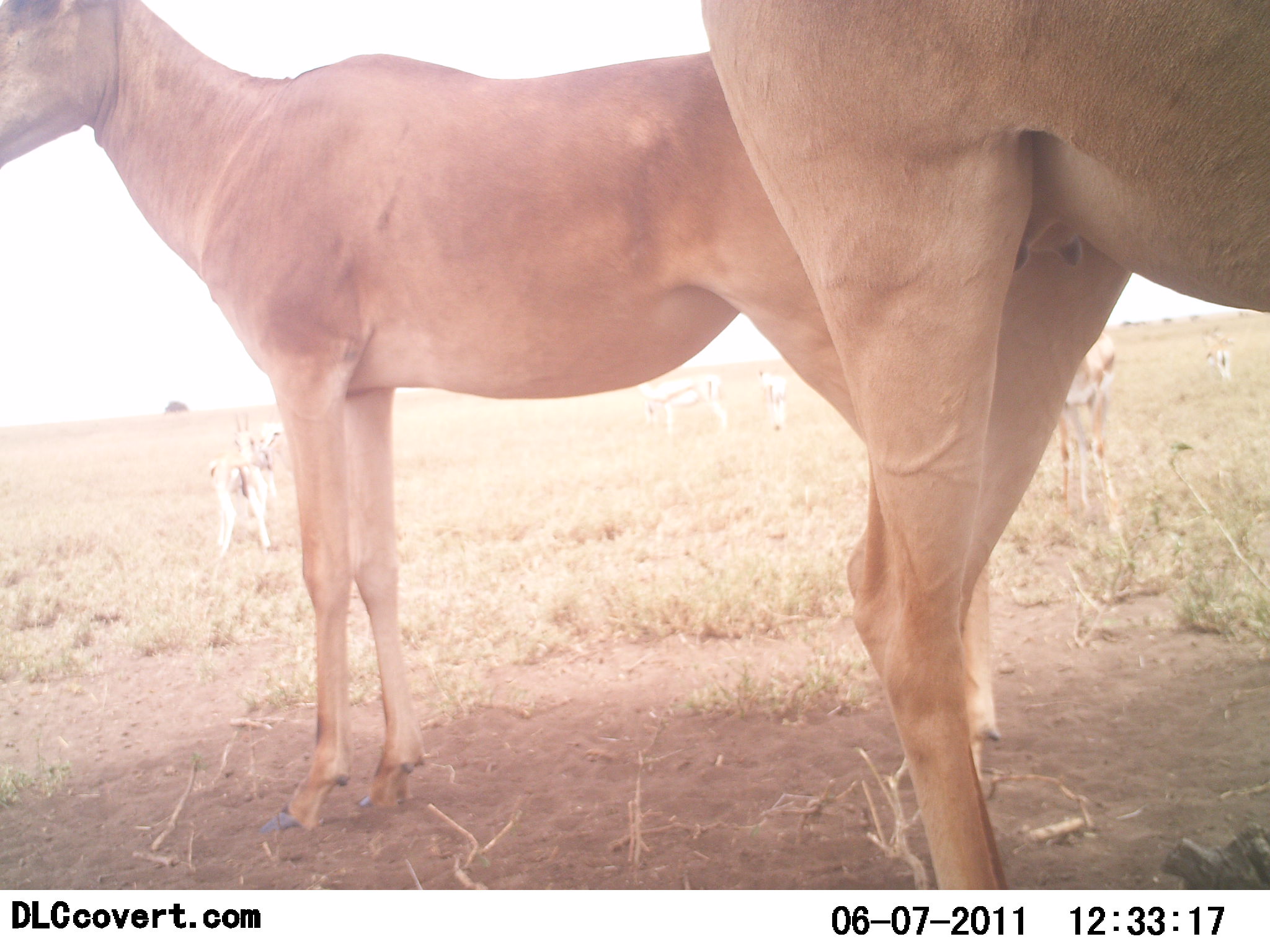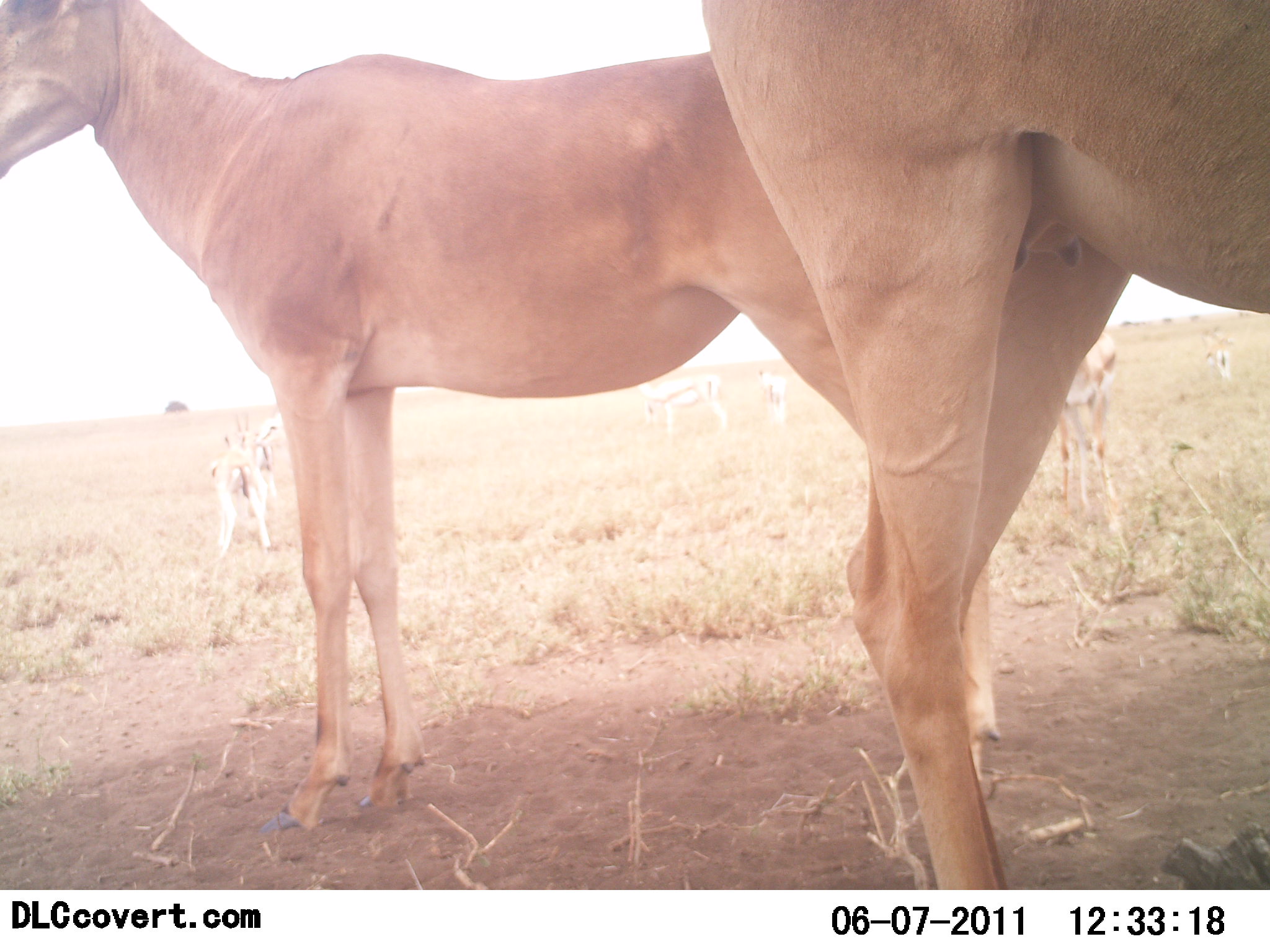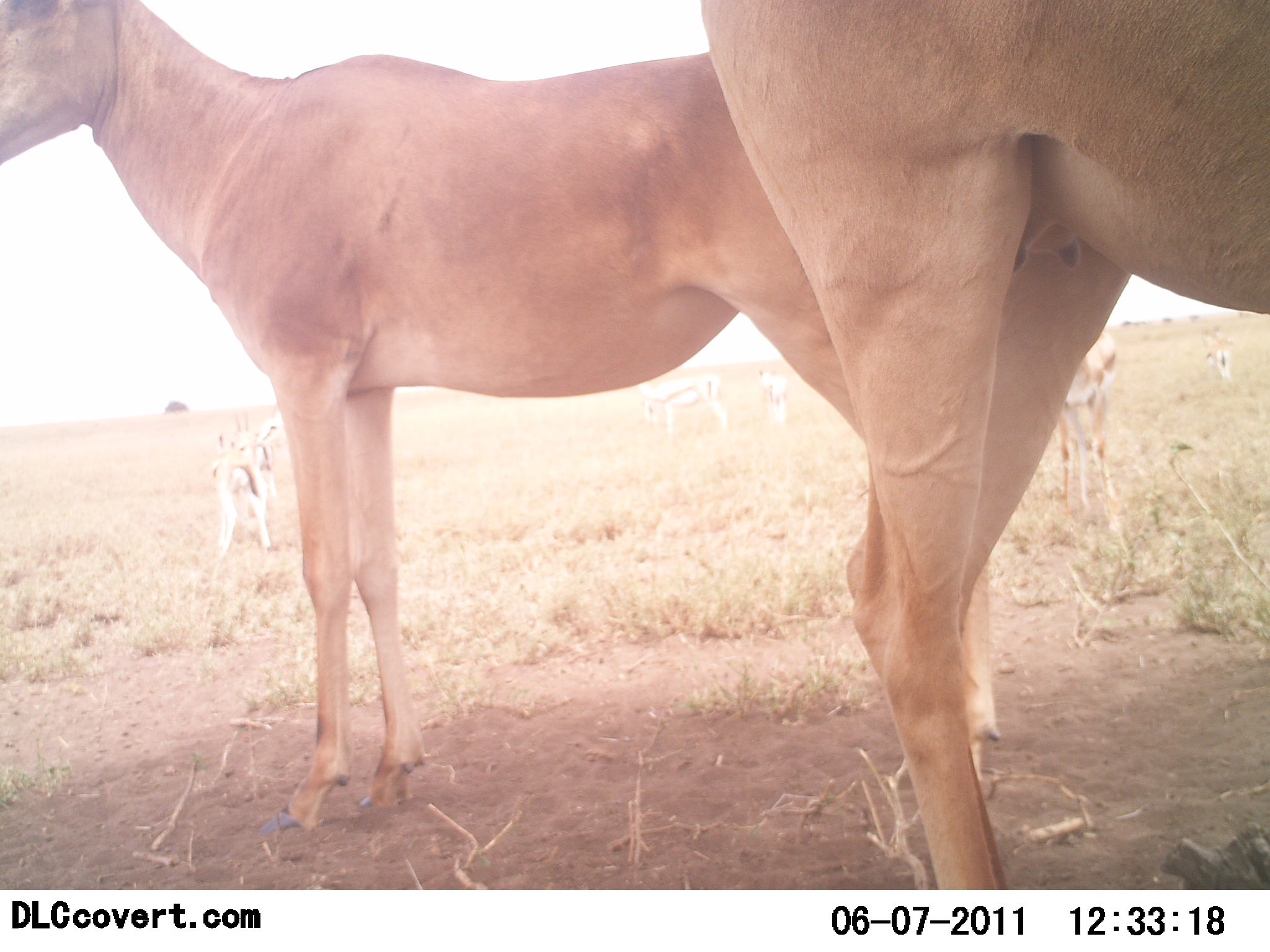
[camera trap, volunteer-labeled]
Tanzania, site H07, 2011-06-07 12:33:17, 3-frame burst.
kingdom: Animalia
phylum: Chordata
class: Mammalia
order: Artiodactyla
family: Bovidae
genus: Alcelaphus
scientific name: Alcelaphus buselaphus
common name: hartebeest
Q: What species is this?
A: Hartebeest (Alcelaphus buselaphus).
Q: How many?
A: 2.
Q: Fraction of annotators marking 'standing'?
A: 100%.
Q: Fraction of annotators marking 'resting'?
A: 0%.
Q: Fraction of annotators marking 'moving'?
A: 0%.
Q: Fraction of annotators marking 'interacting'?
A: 0%.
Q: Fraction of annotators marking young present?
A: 11%.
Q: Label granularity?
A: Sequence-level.